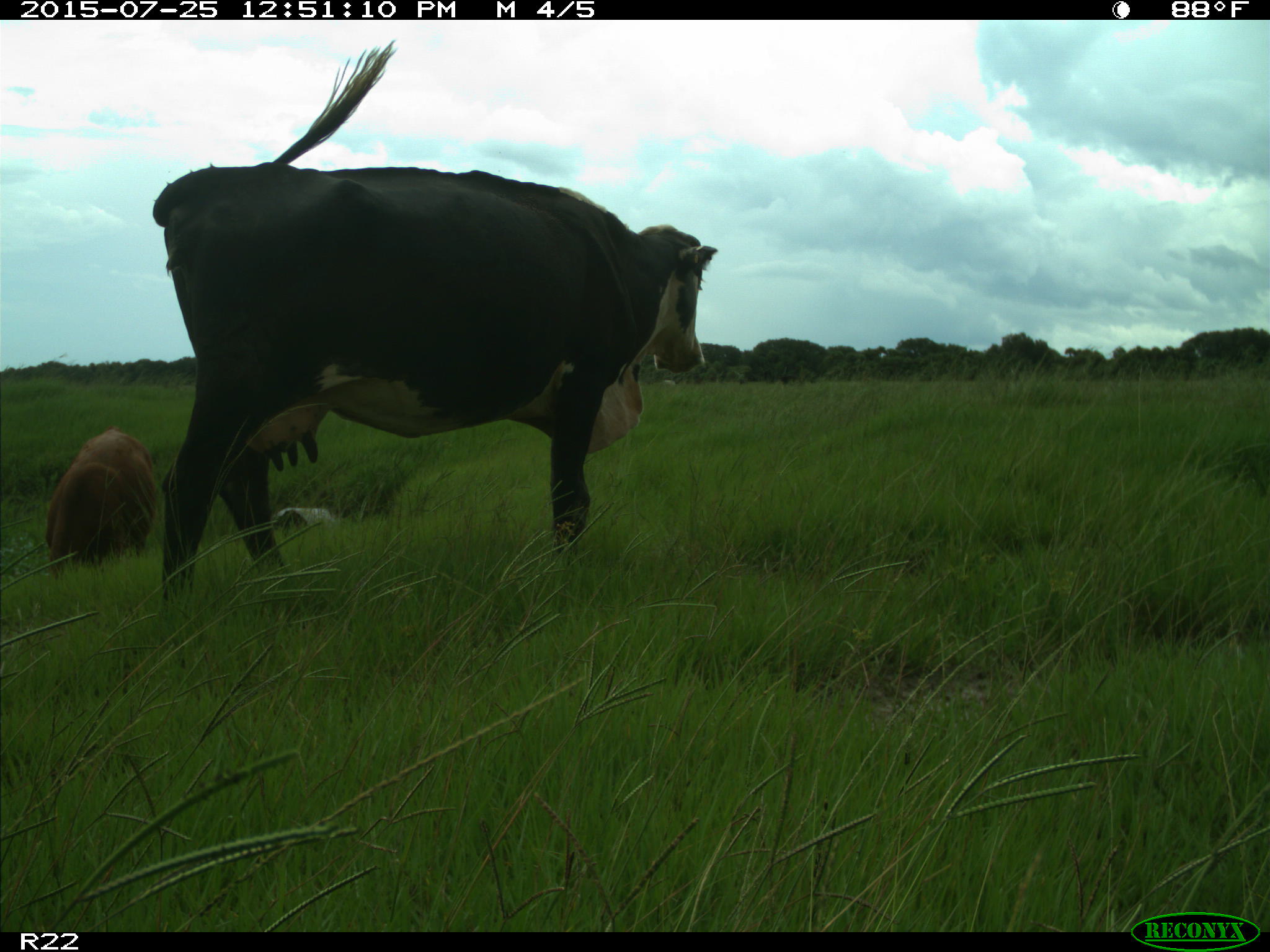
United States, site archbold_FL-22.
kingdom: Animalia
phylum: Chordata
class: Mammalia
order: Artiodactyla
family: Bovidae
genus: Bos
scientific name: Bos taurus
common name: domestic cow